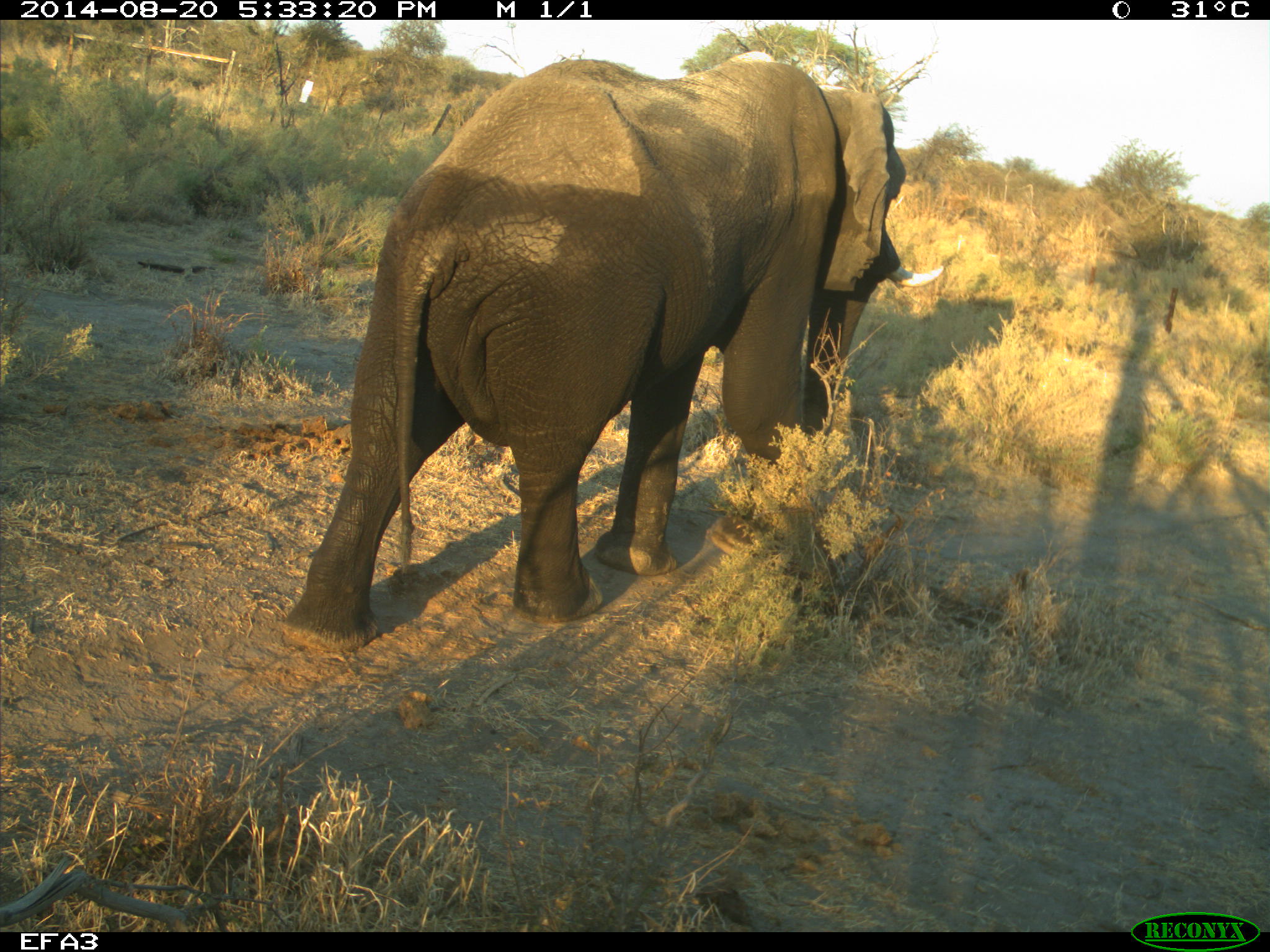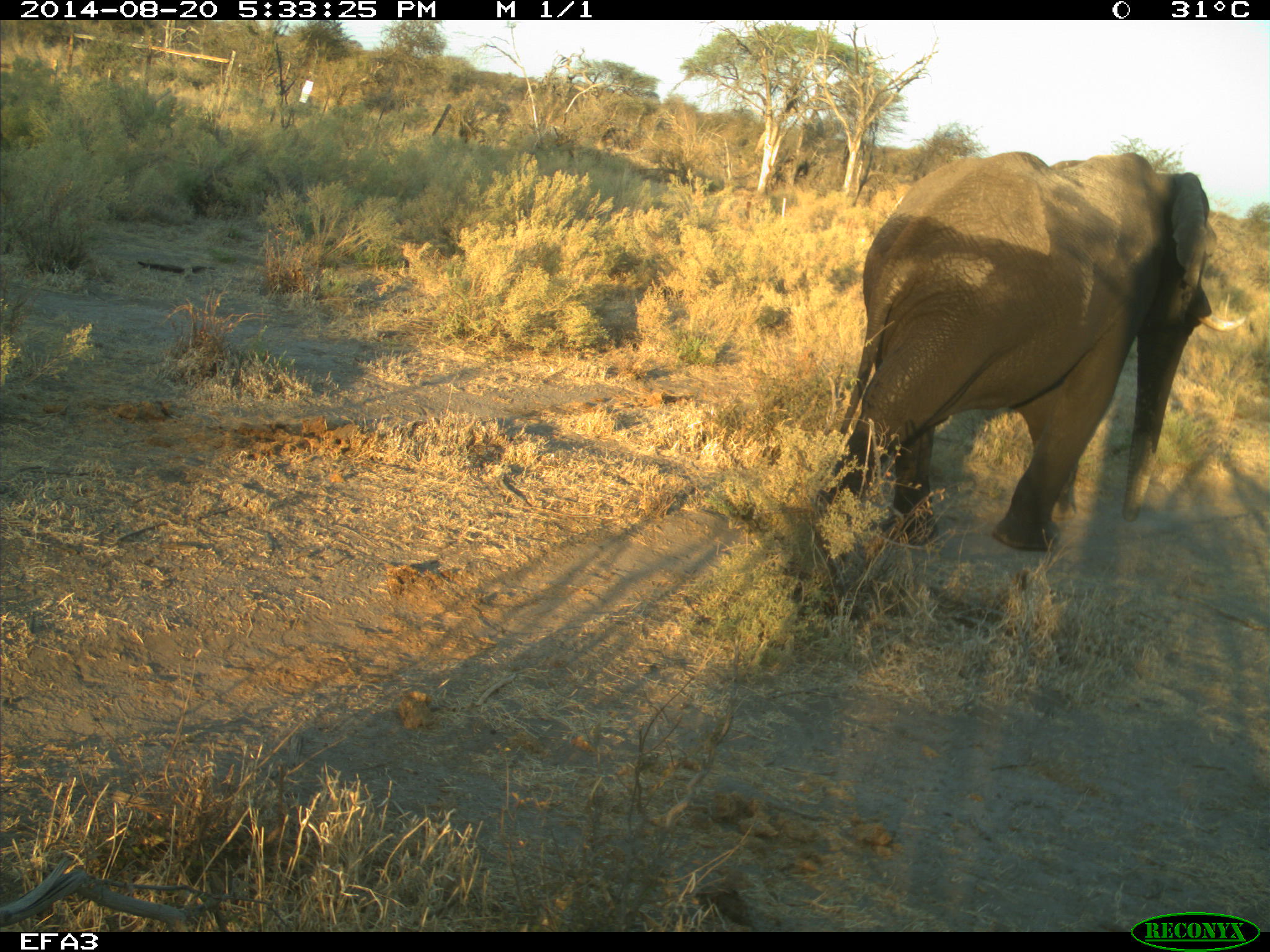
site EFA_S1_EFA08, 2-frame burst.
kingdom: Animalia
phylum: Chordata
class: Mammalia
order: Proboscidea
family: Elephantidae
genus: Loxodonta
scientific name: Loxodonta africana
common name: african bush elephant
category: elephant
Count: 1.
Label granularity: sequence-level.